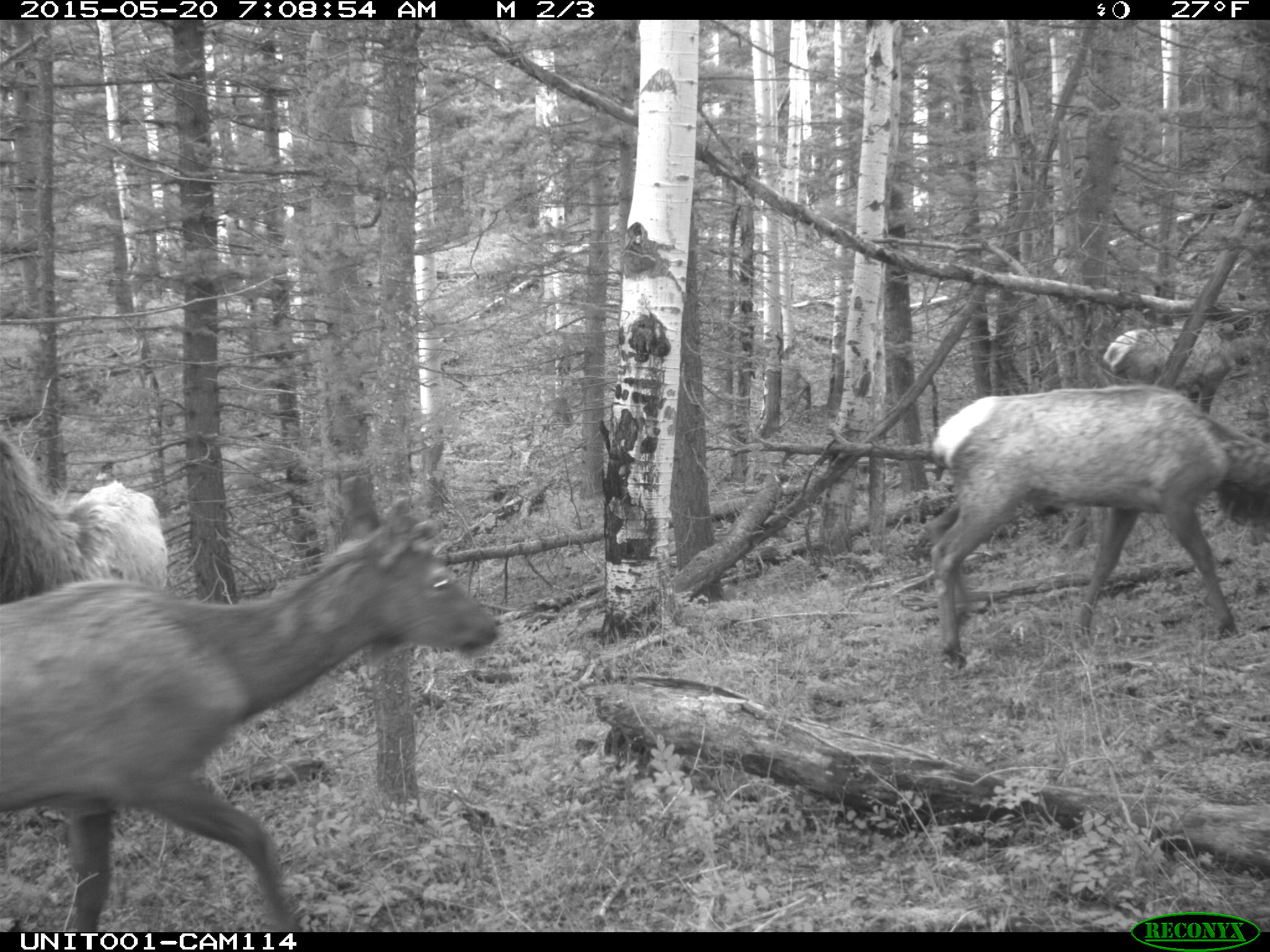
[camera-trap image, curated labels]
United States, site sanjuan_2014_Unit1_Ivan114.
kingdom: Animalia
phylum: Chordata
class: Mammalia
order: Artiodactyla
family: Cervidae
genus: Cervus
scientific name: Cervus elaphus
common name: red deer